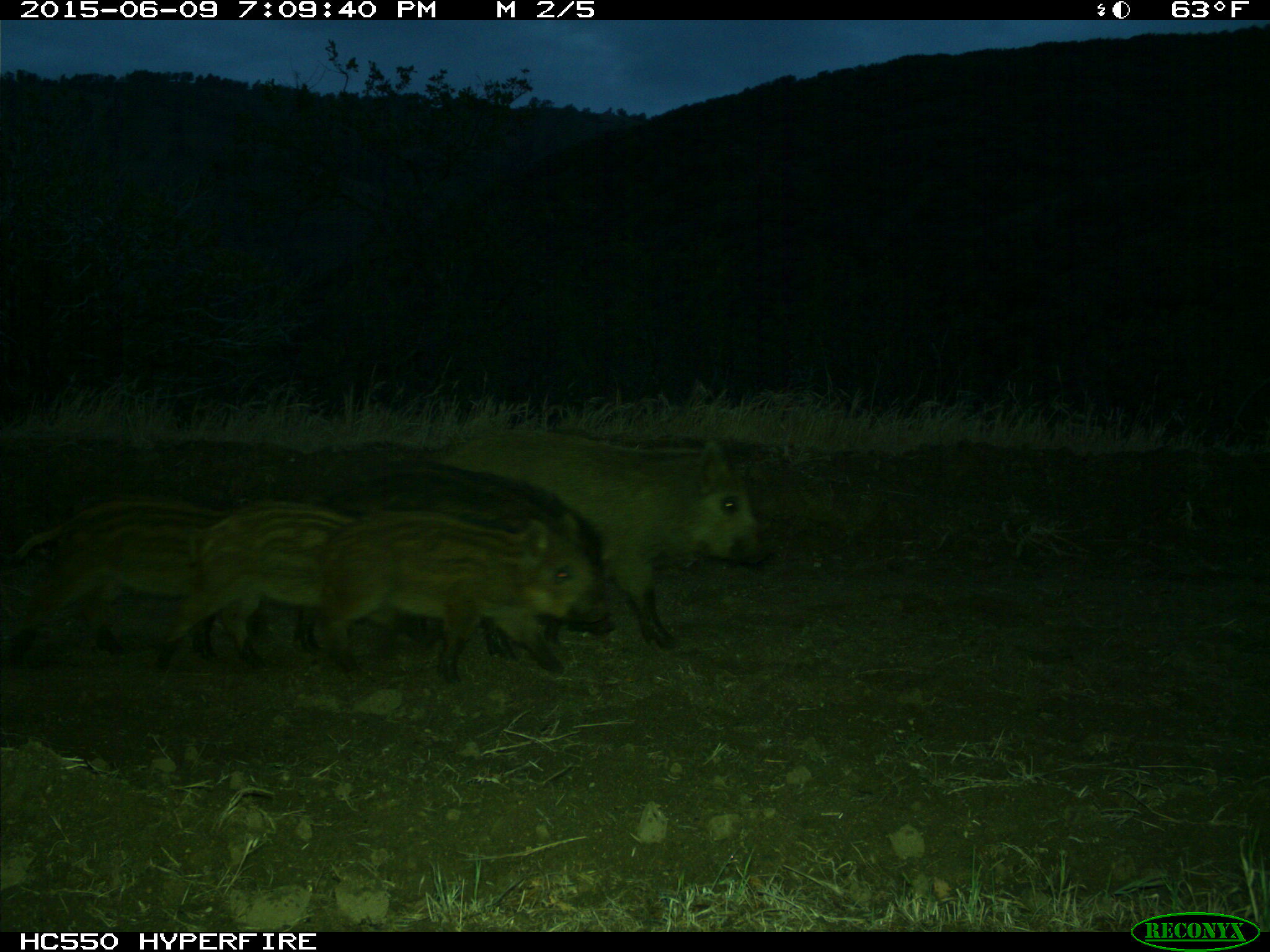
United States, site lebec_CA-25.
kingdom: Animalia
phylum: Chordata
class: Mammalia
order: Artiodactyla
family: Suidae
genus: Sus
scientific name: Sus scrofa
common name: wild boar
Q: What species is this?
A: Sus scrofa (wild boar).